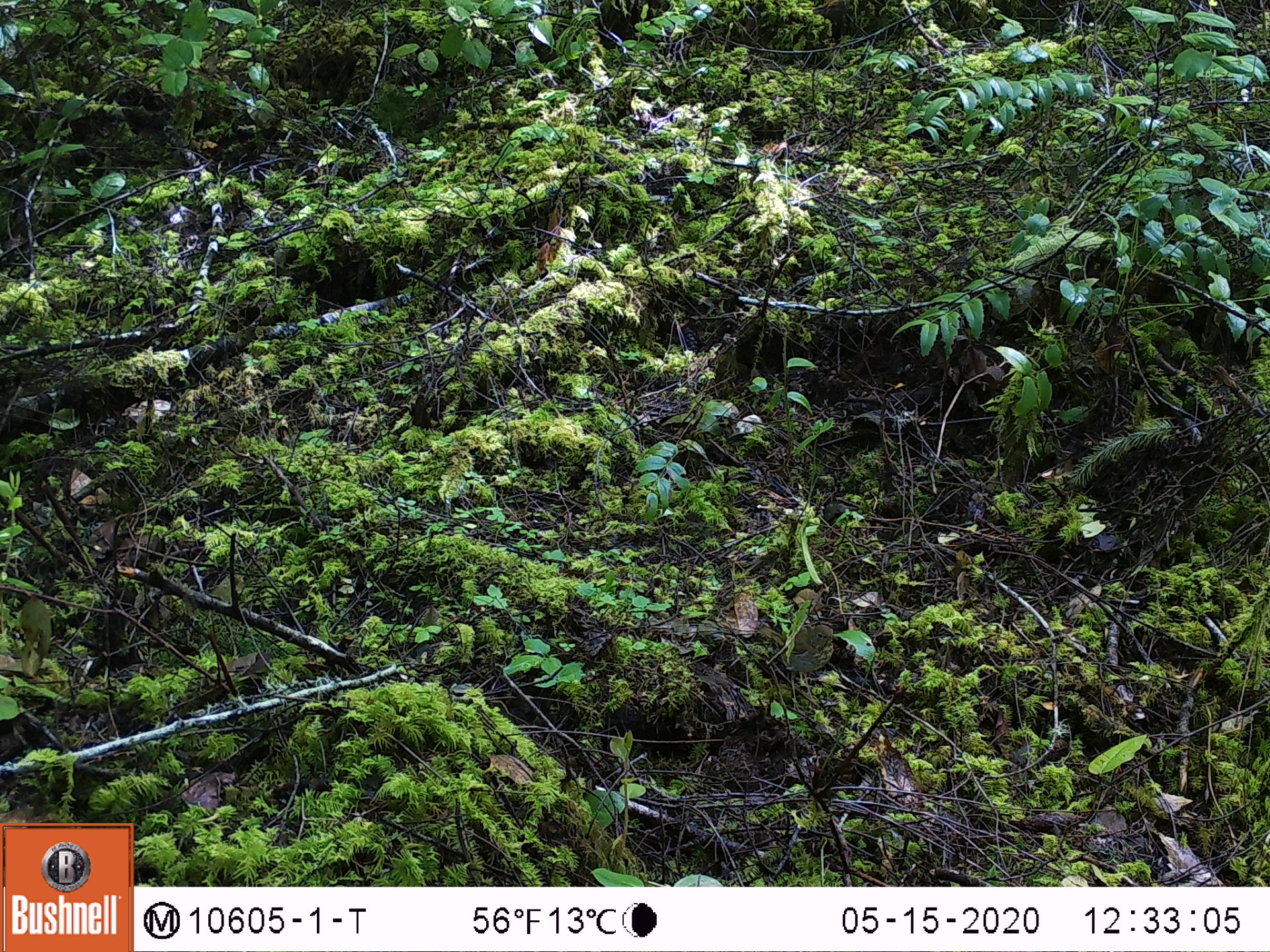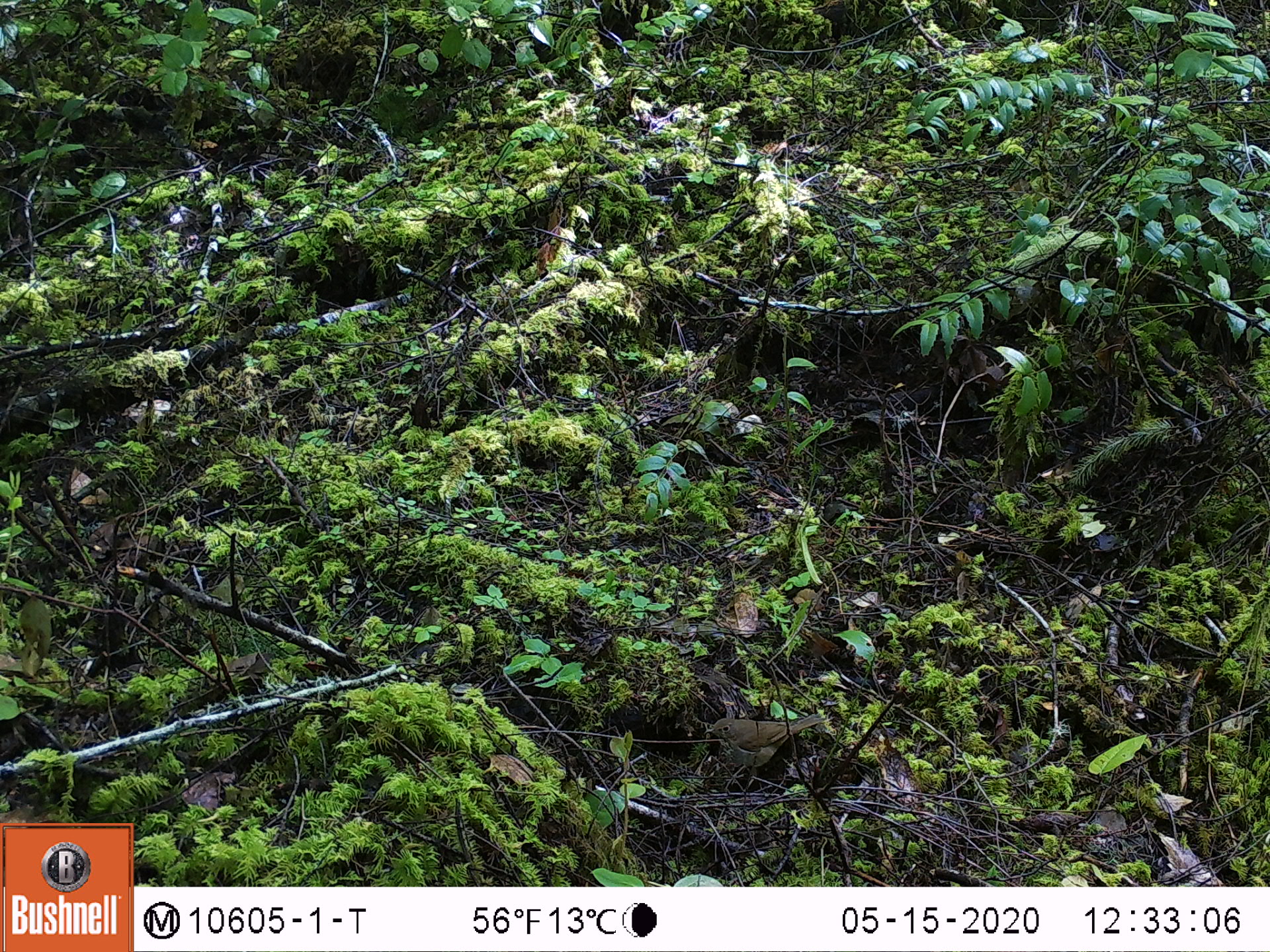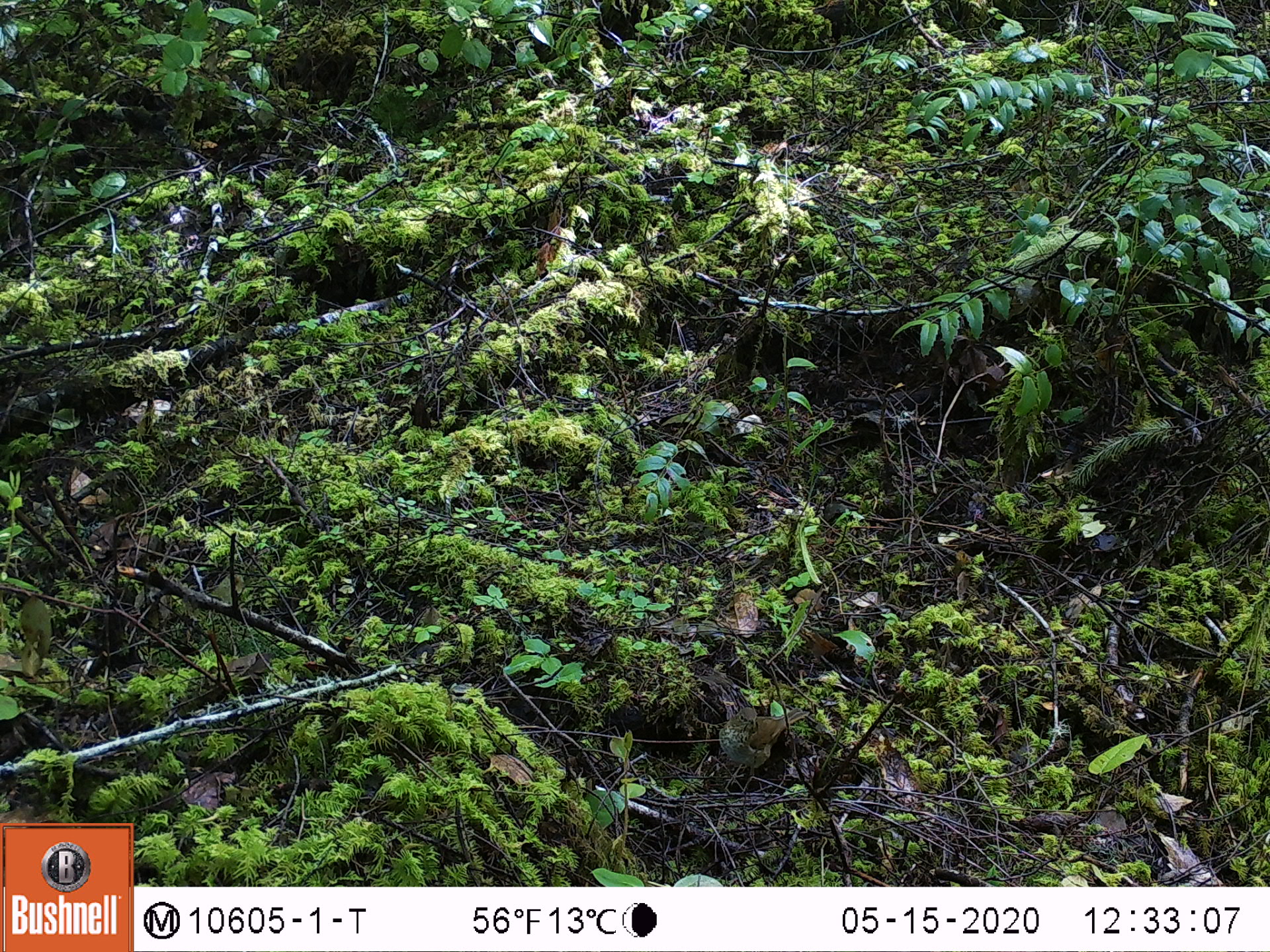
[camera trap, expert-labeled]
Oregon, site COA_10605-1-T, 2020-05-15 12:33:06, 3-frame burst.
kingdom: Animalia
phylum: Chordata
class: Aves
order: Passeriformes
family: Turdidae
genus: Catharus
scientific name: Catharus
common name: brown thrushes and nightingale-thrushes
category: catharus species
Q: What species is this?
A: Catharus species (brown thrushes and nightingale-thrushes) (Catharus).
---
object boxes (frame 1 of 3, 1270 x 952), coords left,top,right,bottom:
catharus species: 741,610,857,712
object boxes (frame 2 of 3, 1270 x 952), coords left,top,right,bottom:
catharus species: 683,704,837,801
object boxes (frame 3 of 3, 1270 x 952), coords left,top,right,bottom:
catharus species: 697,696,821,804